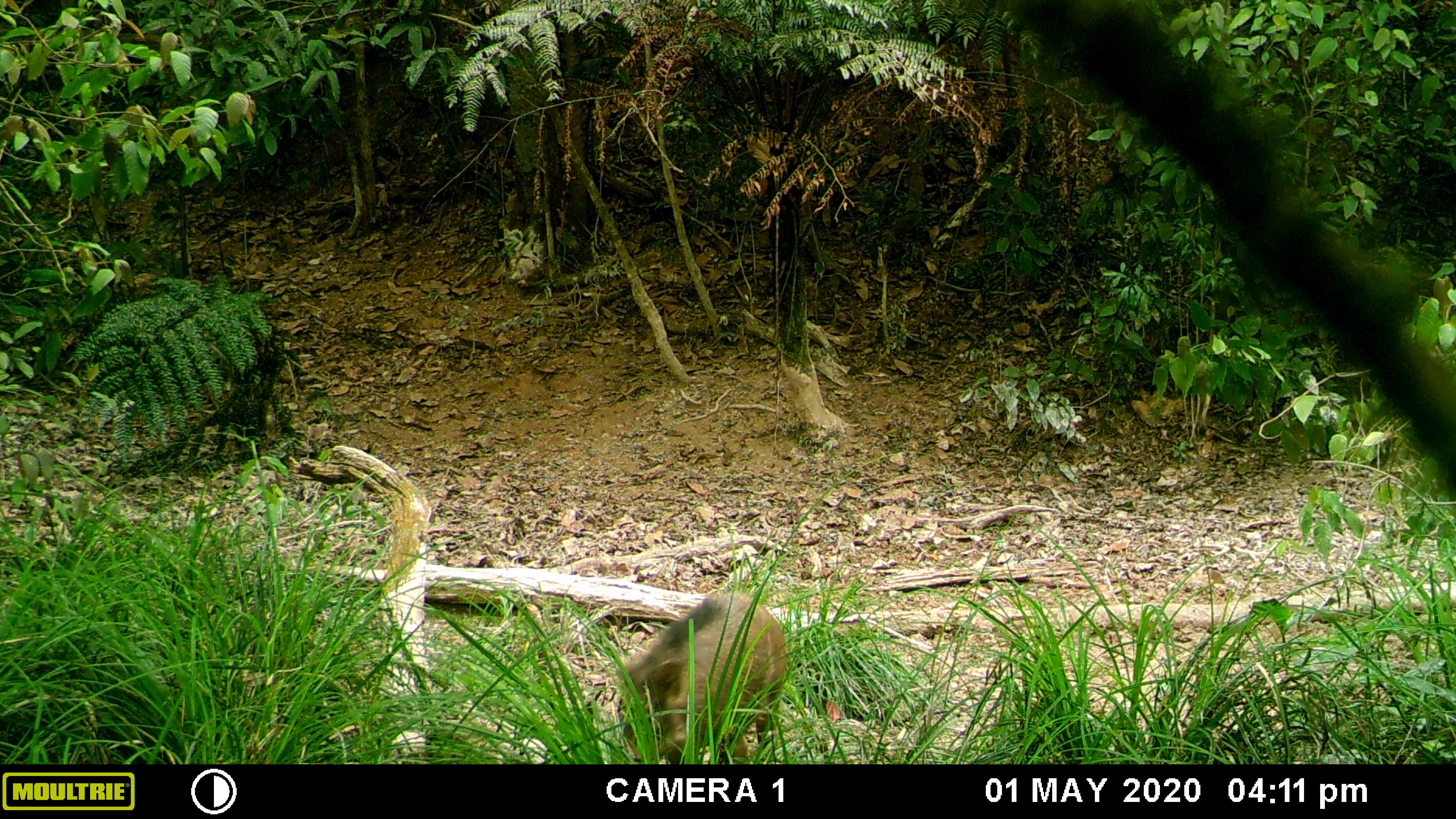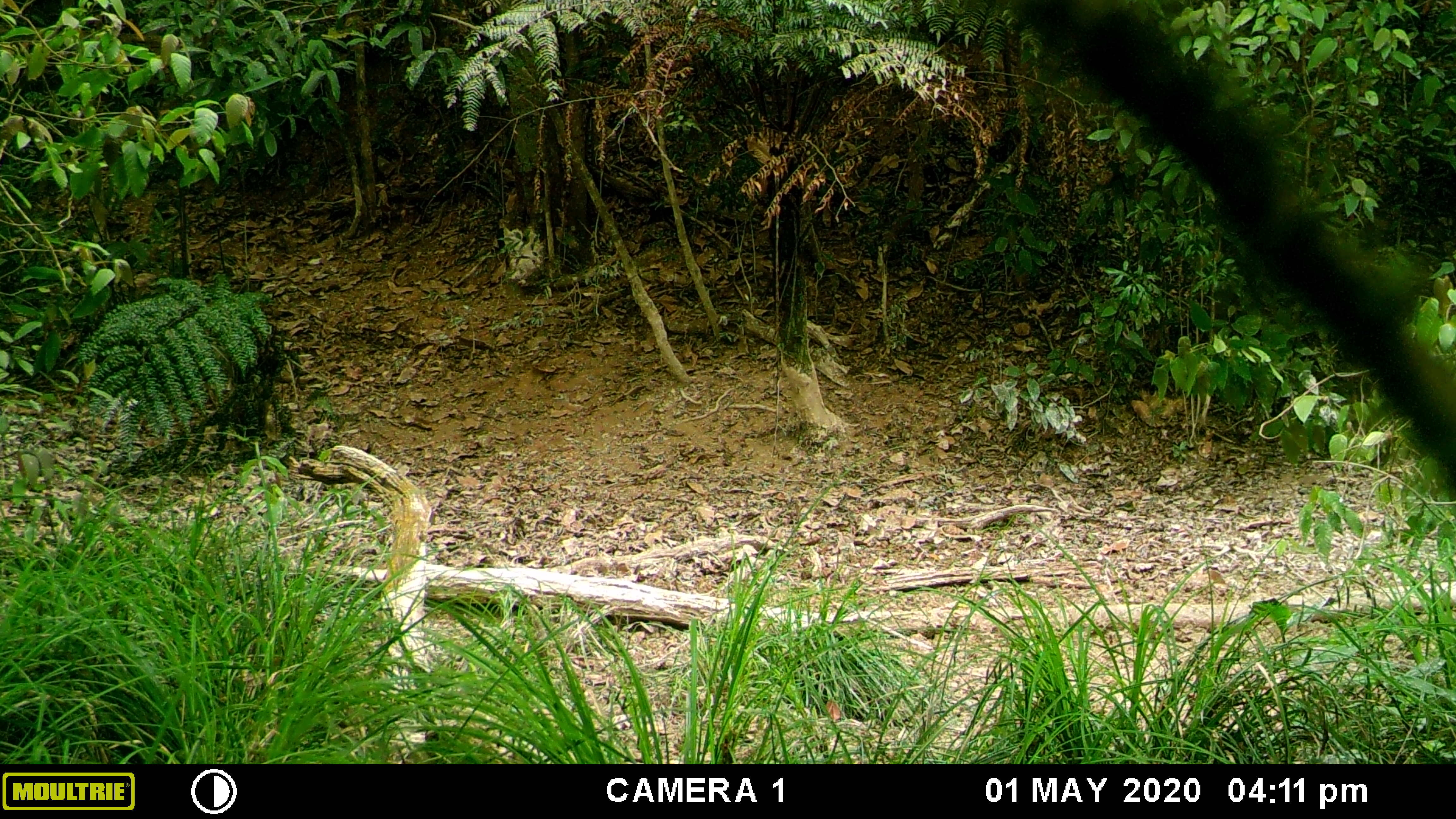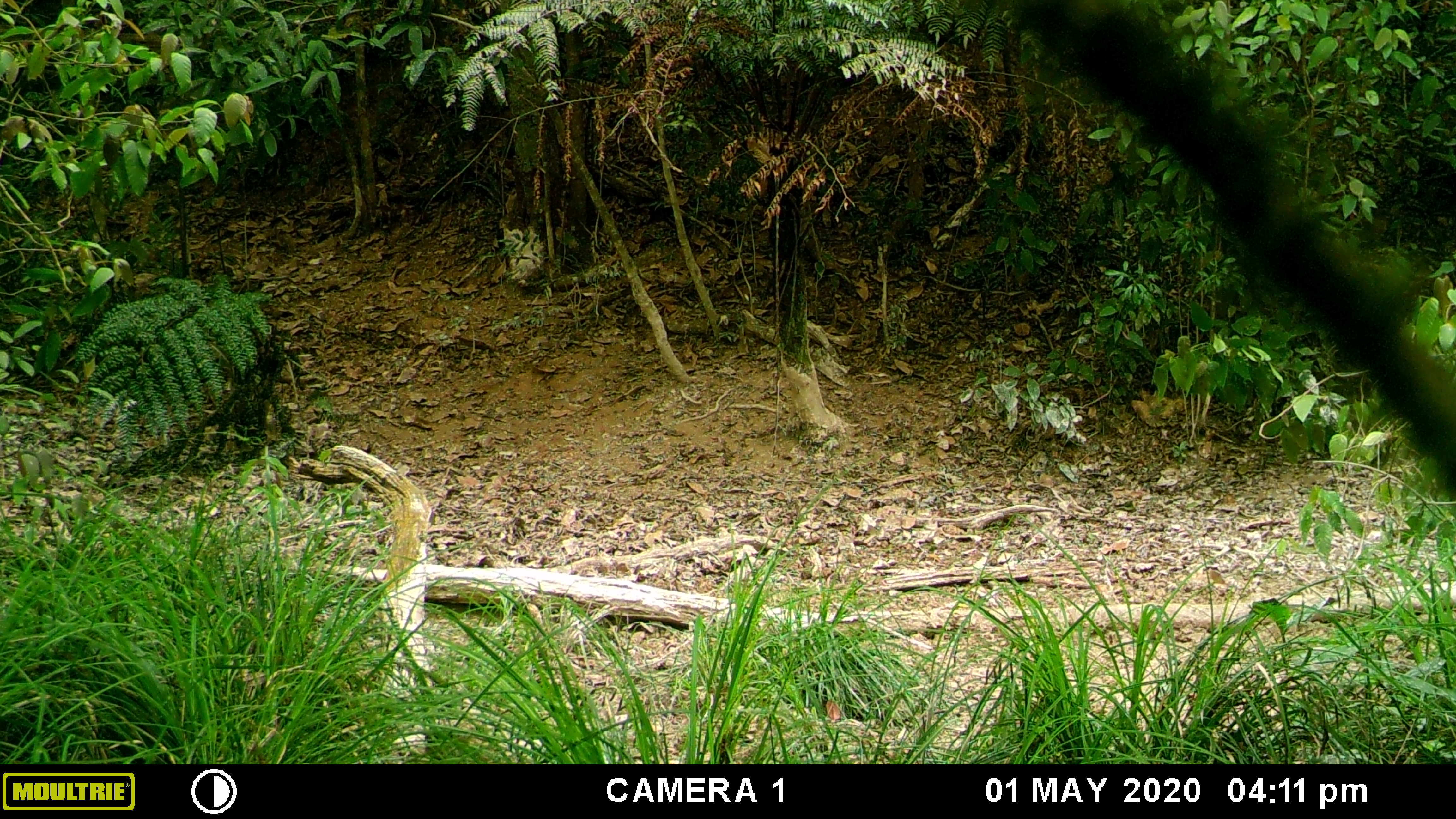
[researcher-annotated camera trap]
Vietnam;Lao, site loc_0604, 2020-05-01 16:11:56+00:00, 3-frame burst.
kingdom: Animalia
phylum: Chordata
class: Mammalia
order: Artiodactyla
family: Suidae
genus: Sus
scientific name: Sus scrofa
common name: eurasian wild pig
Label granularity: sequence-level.